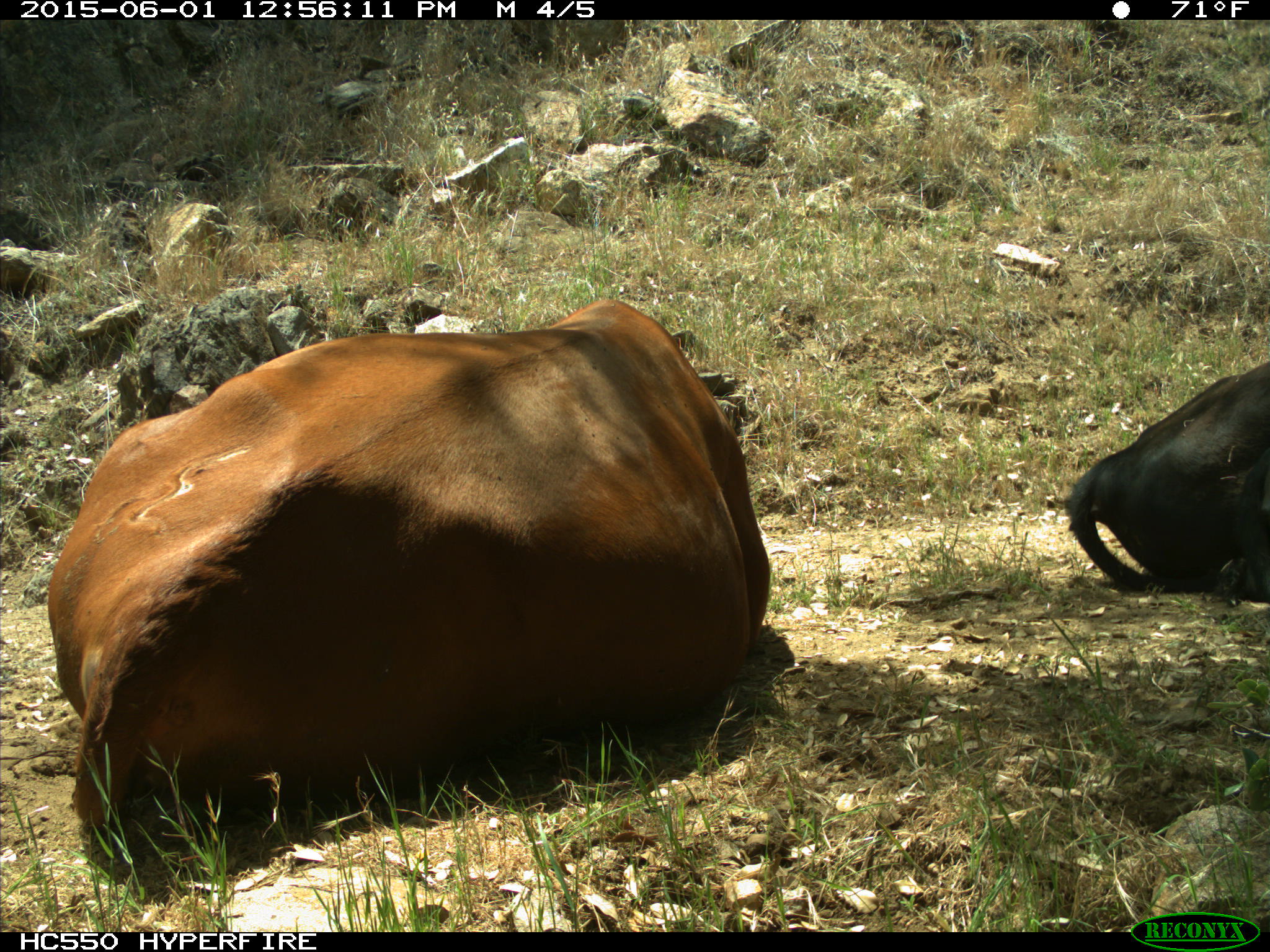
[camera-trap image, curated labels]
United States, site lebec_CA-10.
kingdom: Animalia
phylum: Chordata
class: Mammalia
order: Artiodactyla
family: Bovidae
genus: Bos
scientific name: Bos taurus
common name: domestic cow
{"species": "Bos taurus (domestic cow)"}